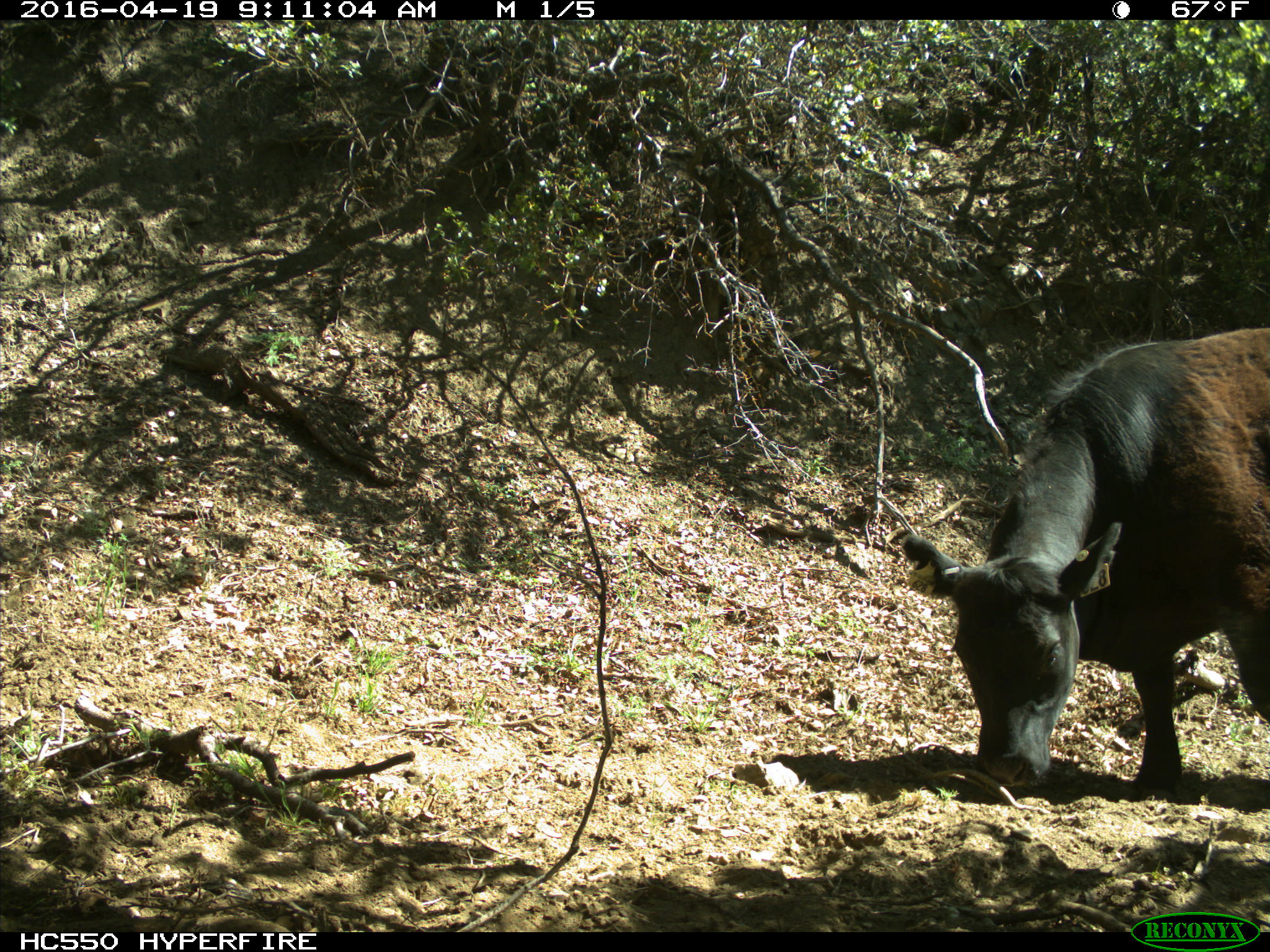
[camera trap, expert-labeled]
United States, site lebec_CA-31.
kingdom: Animalia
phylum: Chordata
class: Mammalia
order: Artiodactyla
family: Bovidae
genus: Bos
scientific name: Bos taurus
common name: domestic cow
Bos taurus (domestic cow).